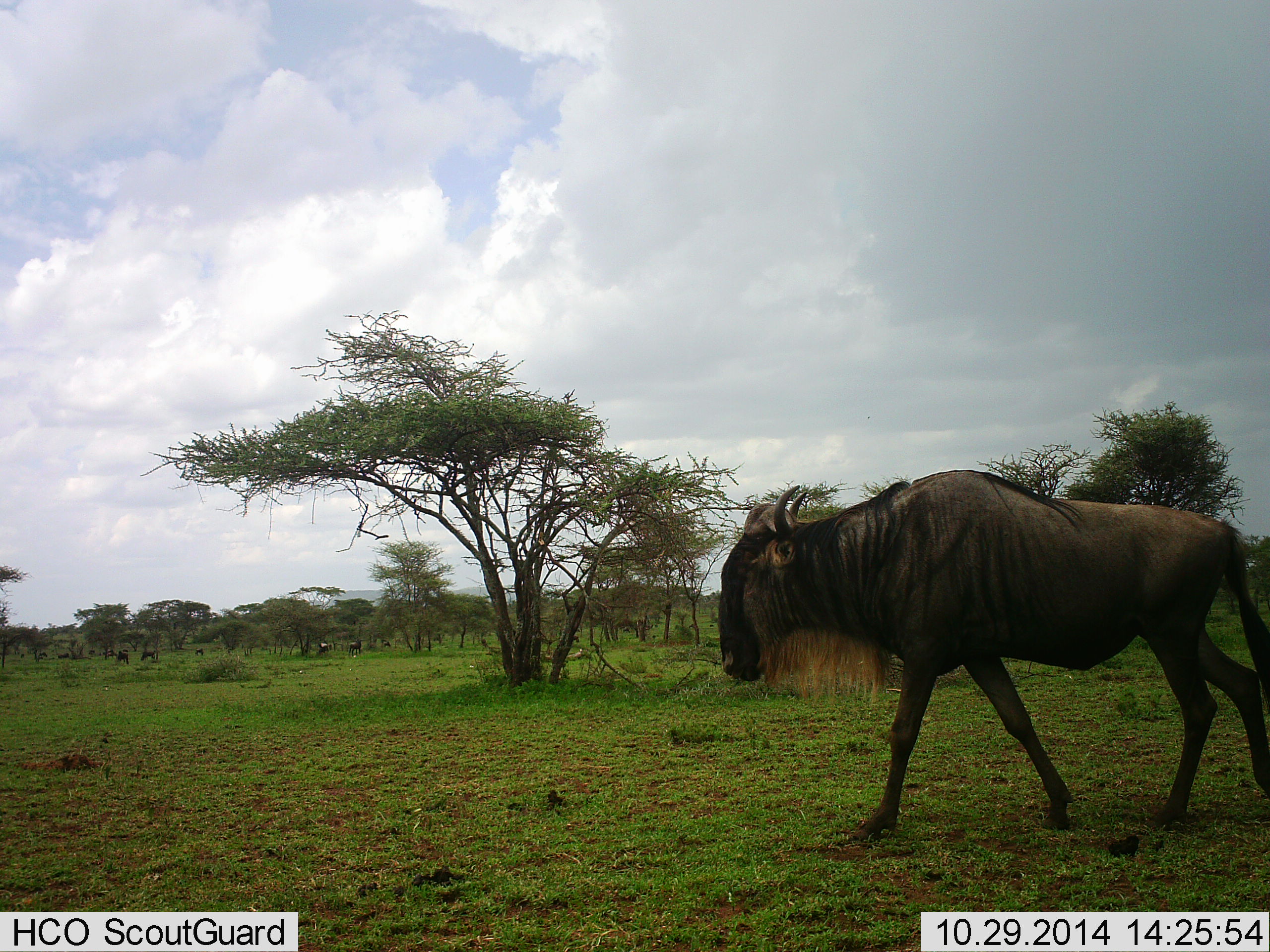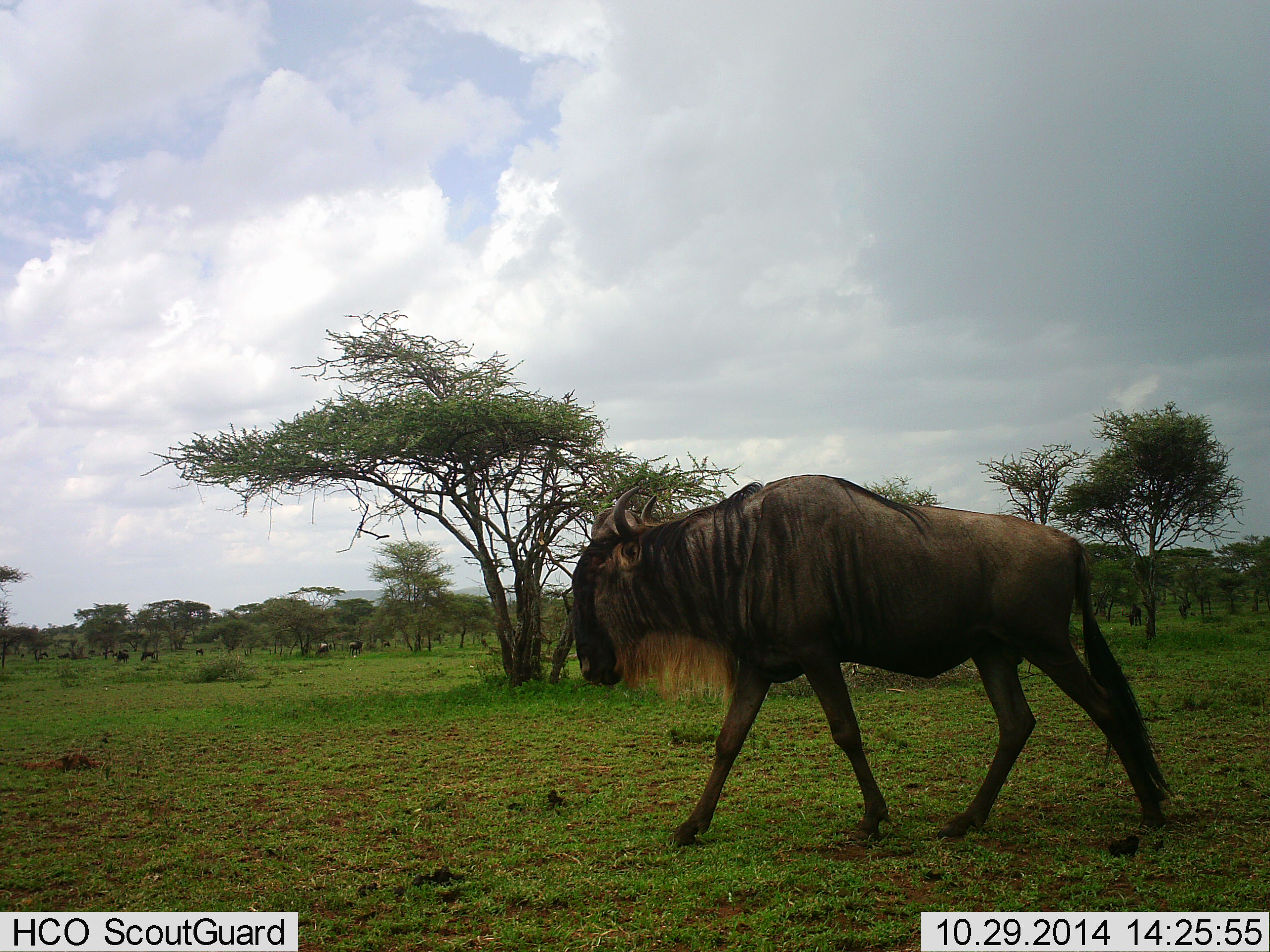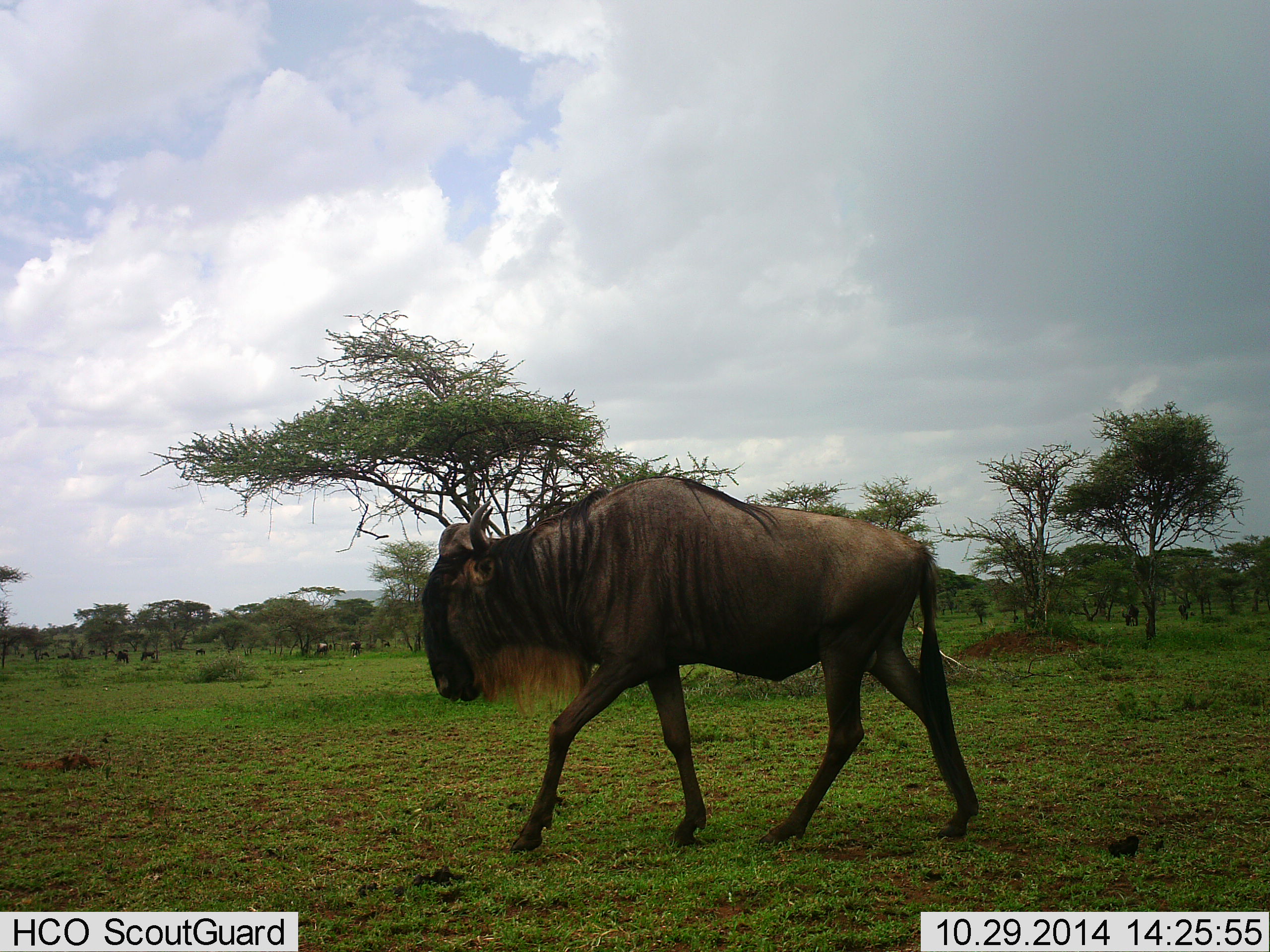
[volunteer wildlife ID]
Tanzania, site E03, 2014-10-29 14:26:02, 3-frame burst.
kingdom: Animalia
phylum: Chordata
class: Mammalia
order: Artiodactyla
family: Bovidae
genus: Connochaetes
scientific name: Connochaetes taurinus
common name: blue wildebeest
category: wildebeest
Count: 8.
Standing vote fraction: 20%.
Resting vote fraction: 0%.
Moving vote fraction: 100%.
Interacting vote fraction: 0%.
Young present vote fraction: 0%.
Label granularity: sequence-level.